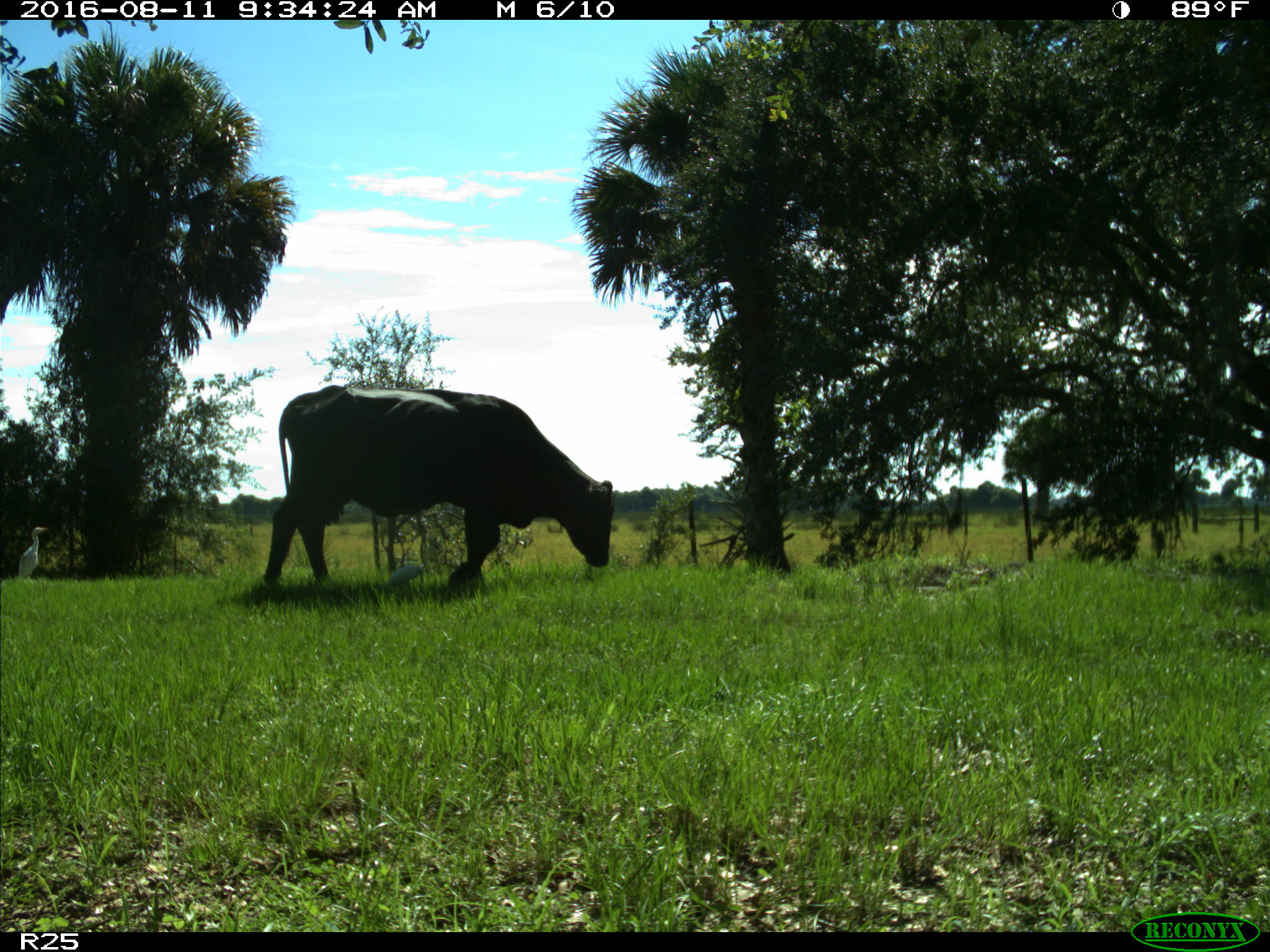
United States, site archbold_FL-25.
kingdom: Animalia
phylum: Chordata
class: Mammalia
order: Artiodactyla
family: Bovidae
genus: Bos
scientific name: Bos taurus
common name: domestic cow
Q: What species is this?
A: Bos taurus (domestic cow).